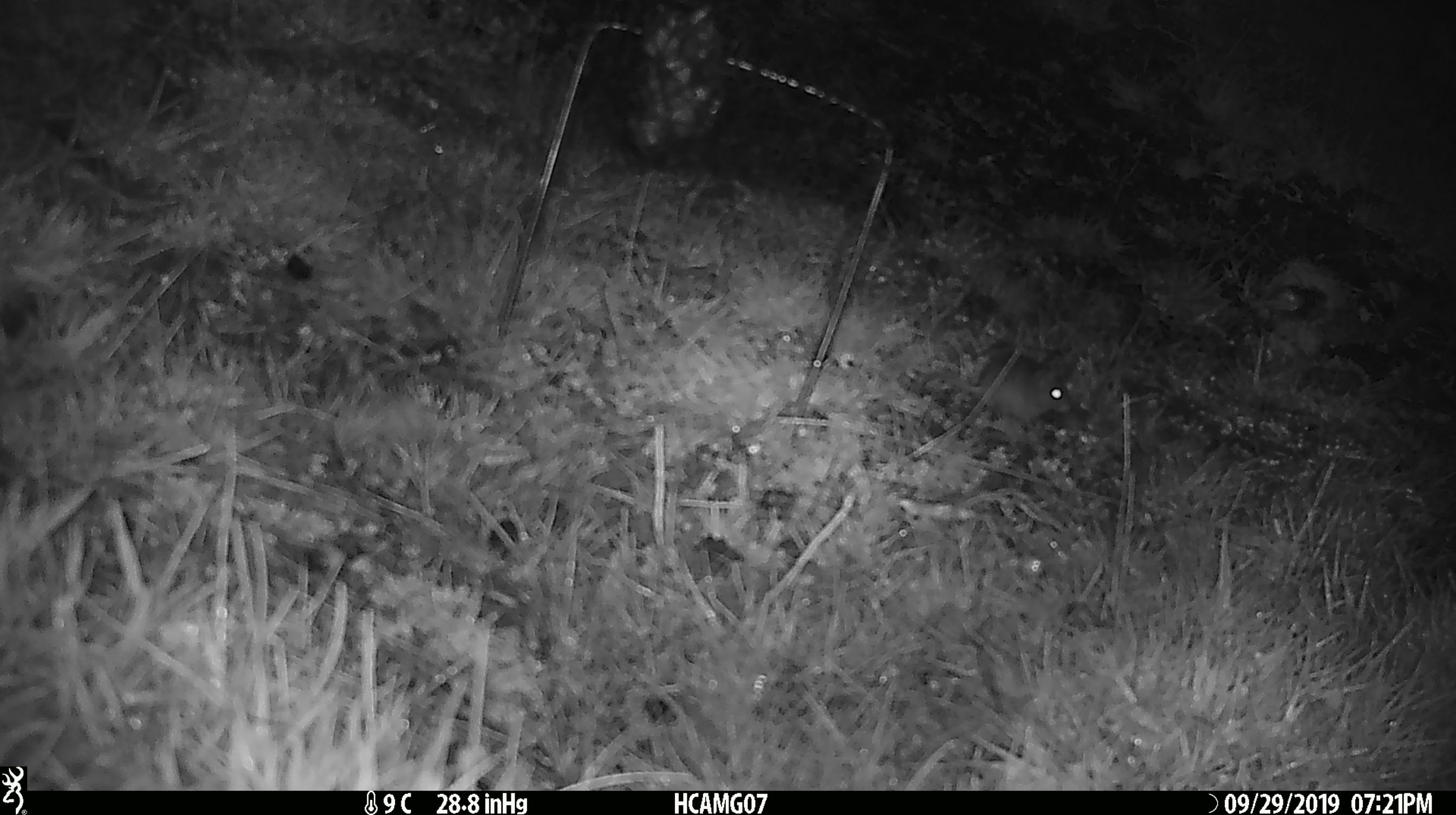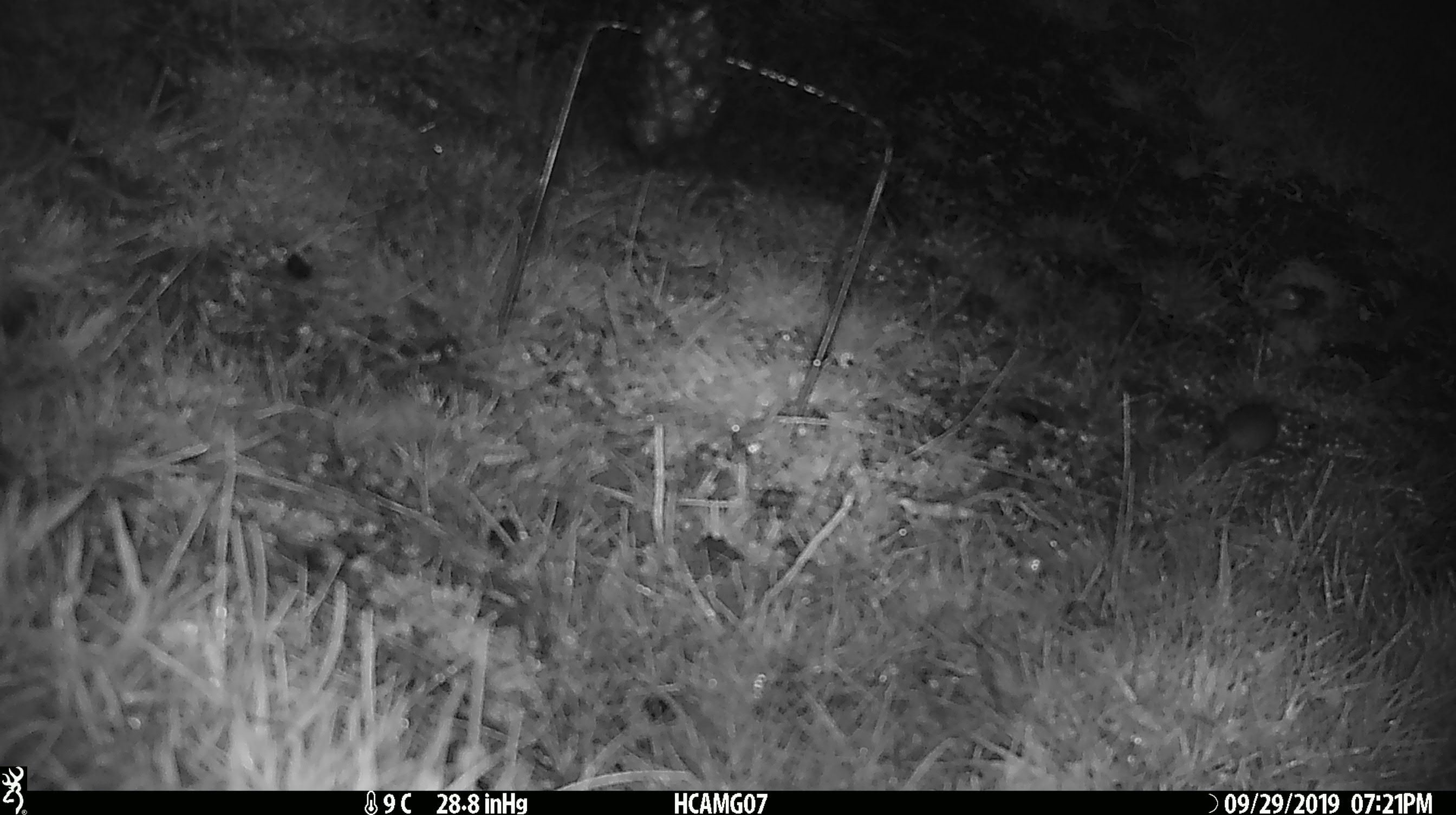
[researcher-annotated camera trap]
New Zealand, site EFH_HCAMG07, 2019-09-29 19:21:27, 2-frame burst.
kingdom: Animalia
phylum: Chordata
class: Mammalia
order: Rodentia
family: Muridae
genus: Mus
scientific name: Mus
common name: mouse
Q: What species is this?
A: Mouse (Mus).